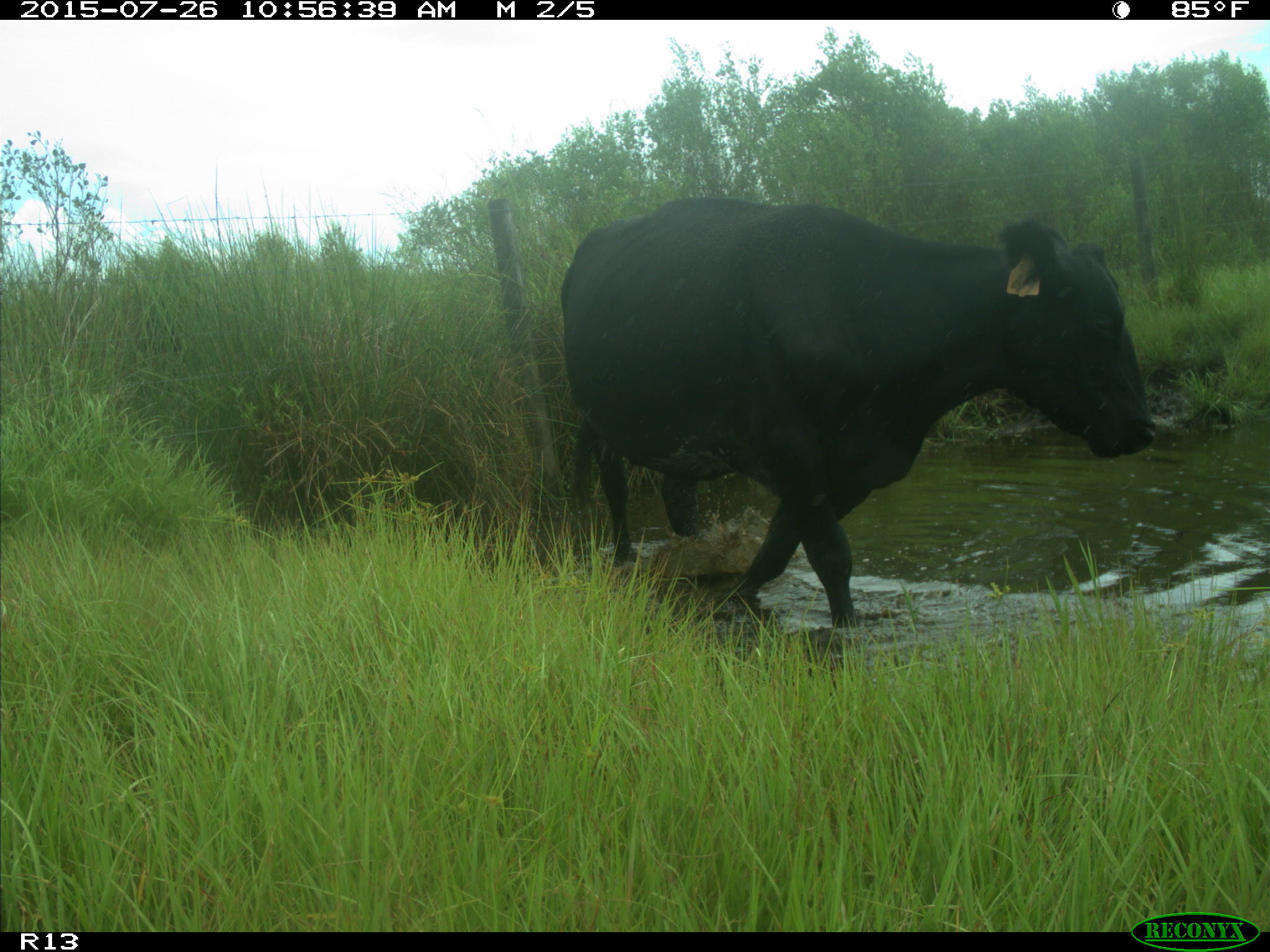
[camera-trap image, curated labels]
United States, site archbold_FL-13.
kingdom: Animalia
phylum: Chordata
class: Mammalia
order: Artiodactyla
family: Bovidae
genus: Bos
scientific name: Bos taurus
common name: domestic cow